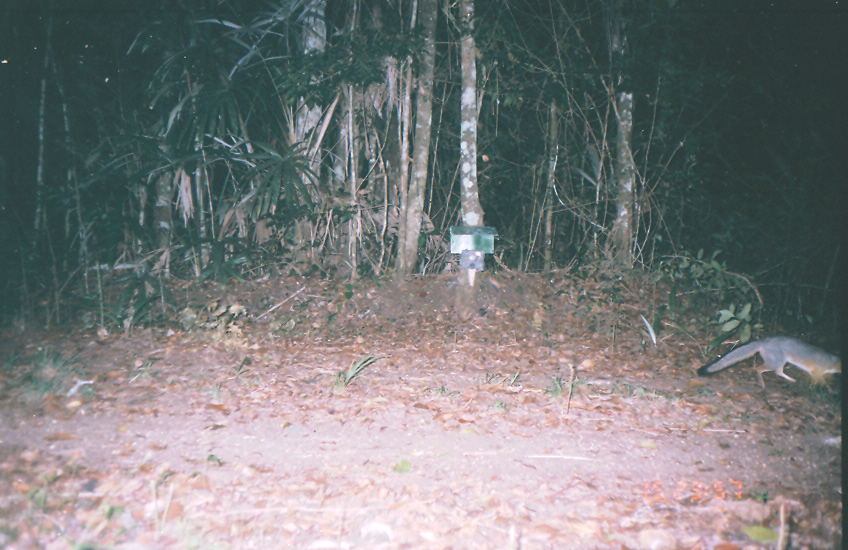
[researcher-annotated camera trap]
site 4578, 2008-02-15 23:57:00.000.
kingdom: Animalia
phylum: Chordata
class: Mammalia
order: Carnivora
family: Canidae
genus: Urocyon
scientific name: Urocyon cinereoargenteus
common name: gray fox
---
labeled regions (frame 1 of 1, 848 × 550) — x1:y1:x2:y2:
urocyon cinereoargenteus: 696:333:842:394